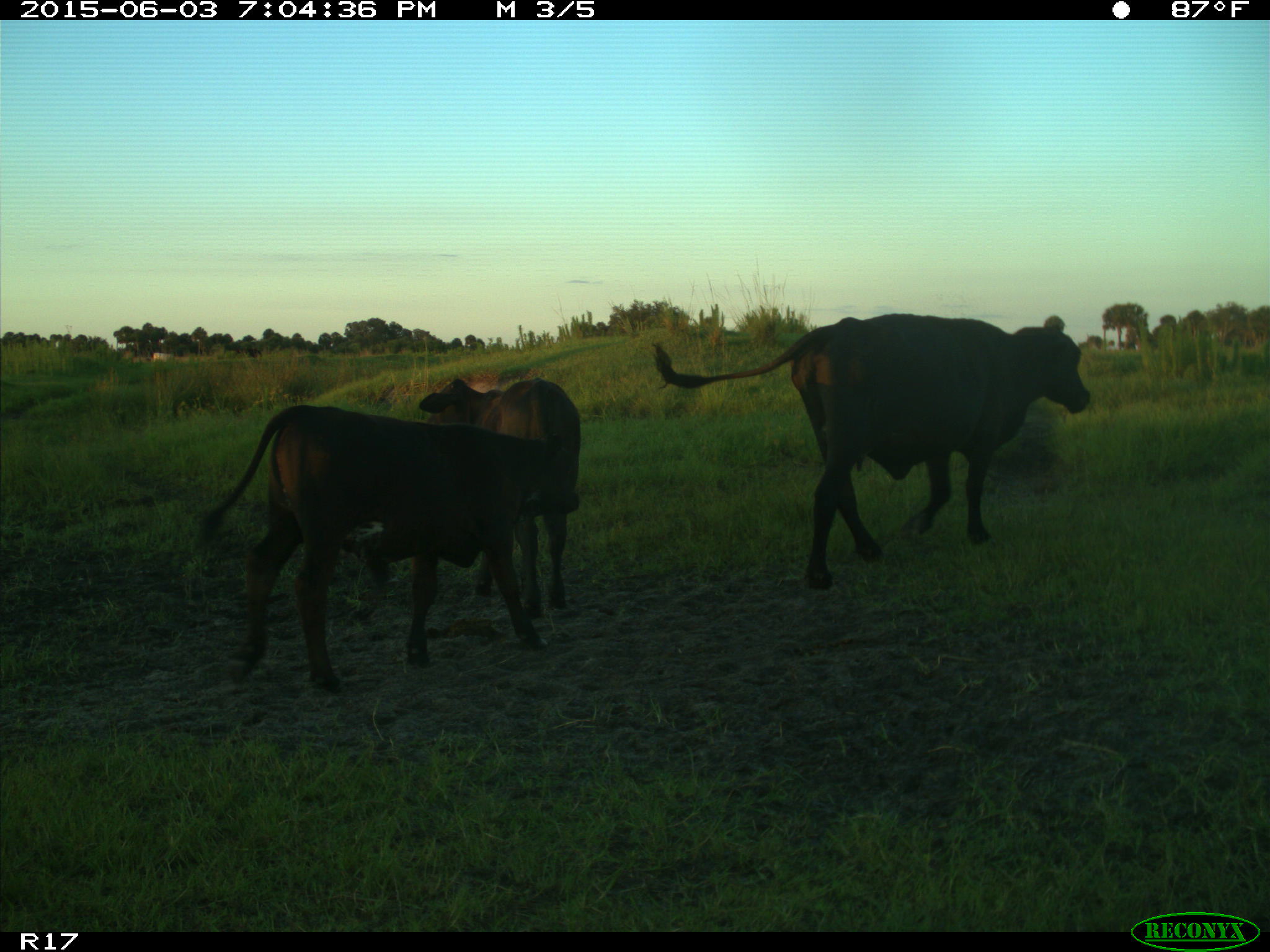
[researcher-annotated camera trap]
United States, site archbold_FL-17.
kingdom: Animalia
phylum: Chordata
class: Mammalia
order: Artiodactyla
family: Bovidae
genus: Bos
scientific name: Bos taurus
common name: domestic cow